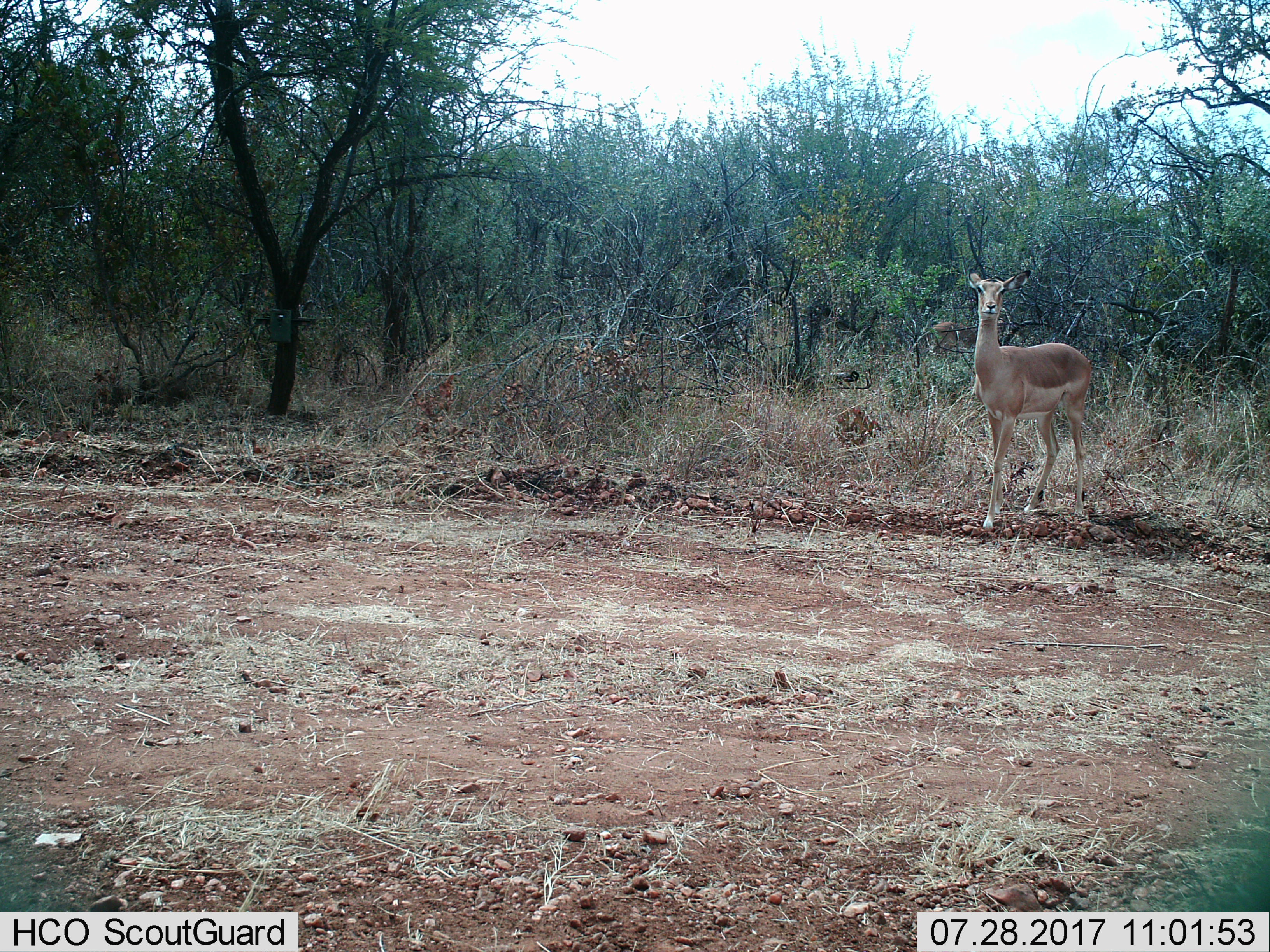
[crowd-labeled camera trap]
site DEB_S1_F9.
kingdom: Animalia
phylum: Chordata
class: Mammalia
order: Artiodactyla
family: Bovidae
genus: Aepyceros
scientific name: Aepyceros melampus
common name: impala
Impala (Aepyceros melampus), count 2. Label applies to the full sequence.